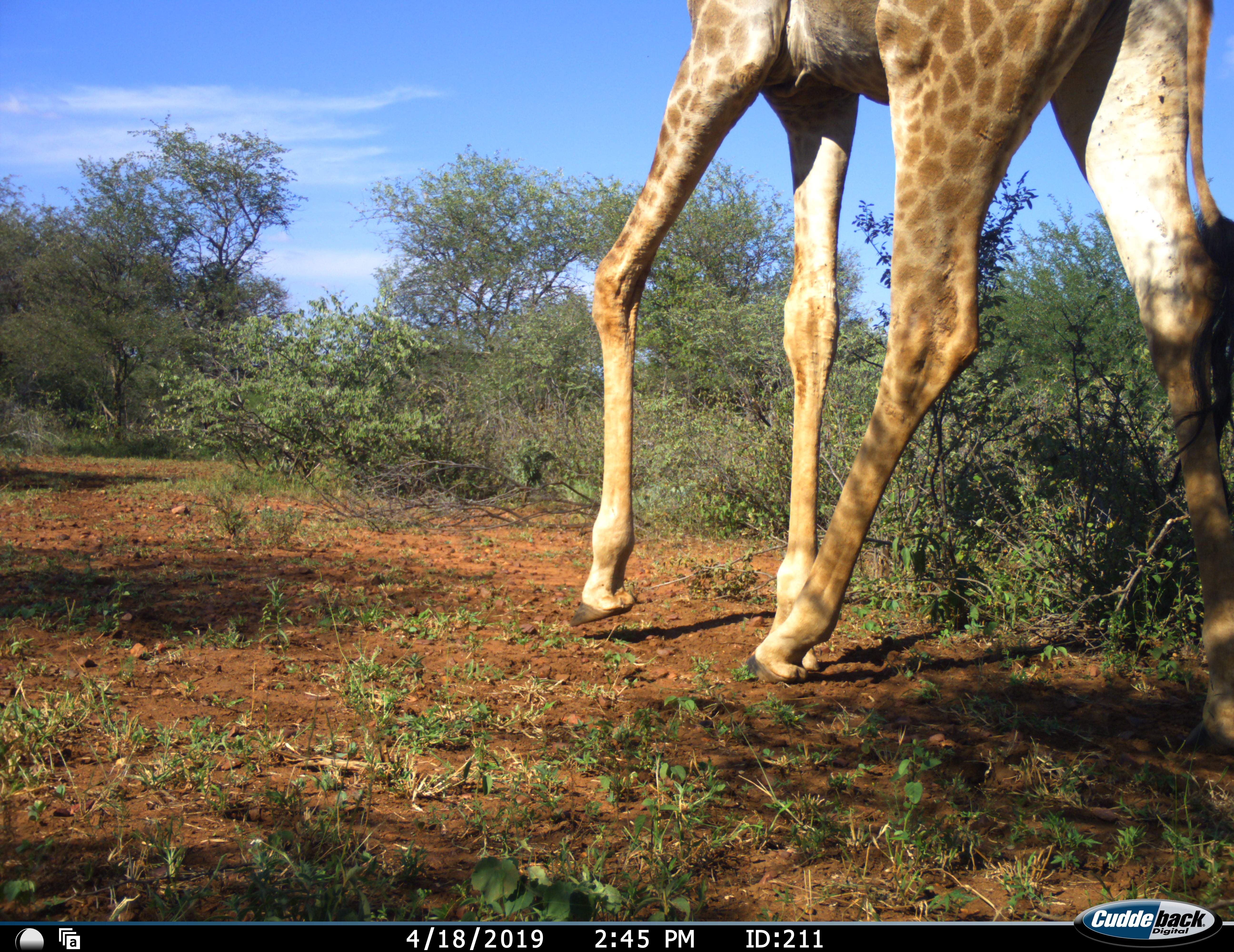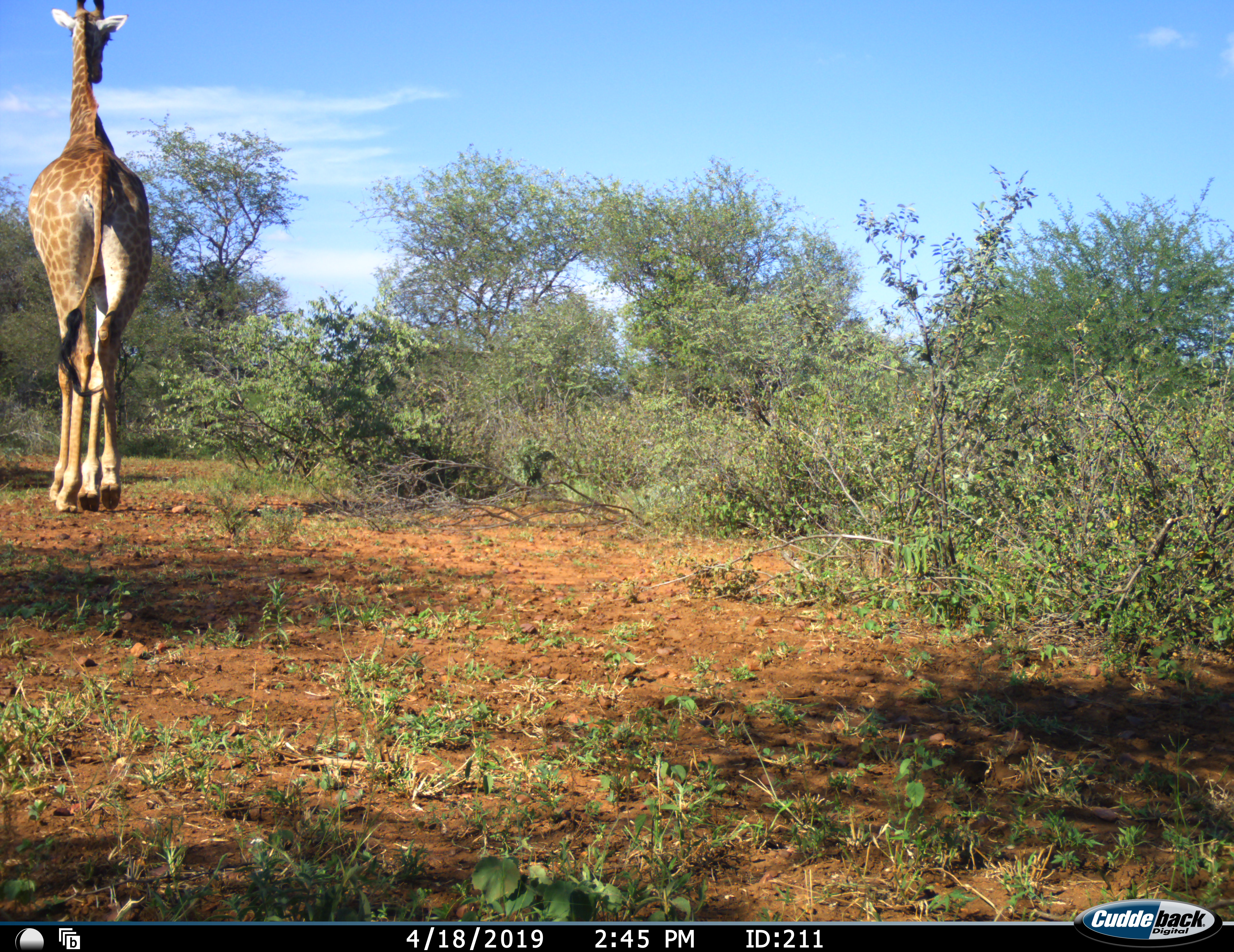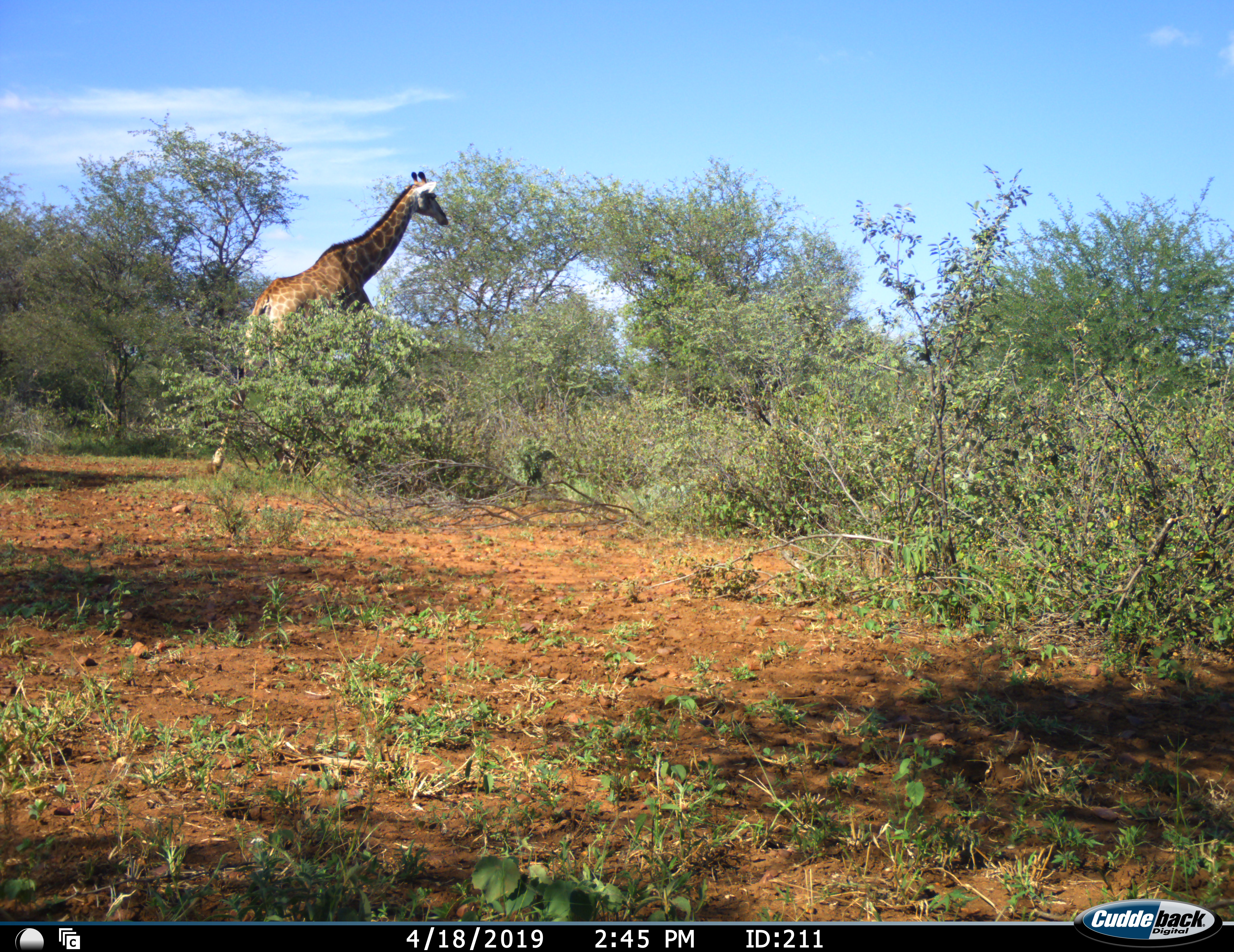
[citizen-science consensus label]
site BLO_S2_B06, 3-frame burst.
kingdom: Animalia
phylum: Chordata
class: Mammalia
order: Artiodactyla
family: Giraffidae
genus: Giraffa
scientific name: Giraffa camelopardalis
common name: giraffe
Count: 1.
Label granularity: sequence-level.